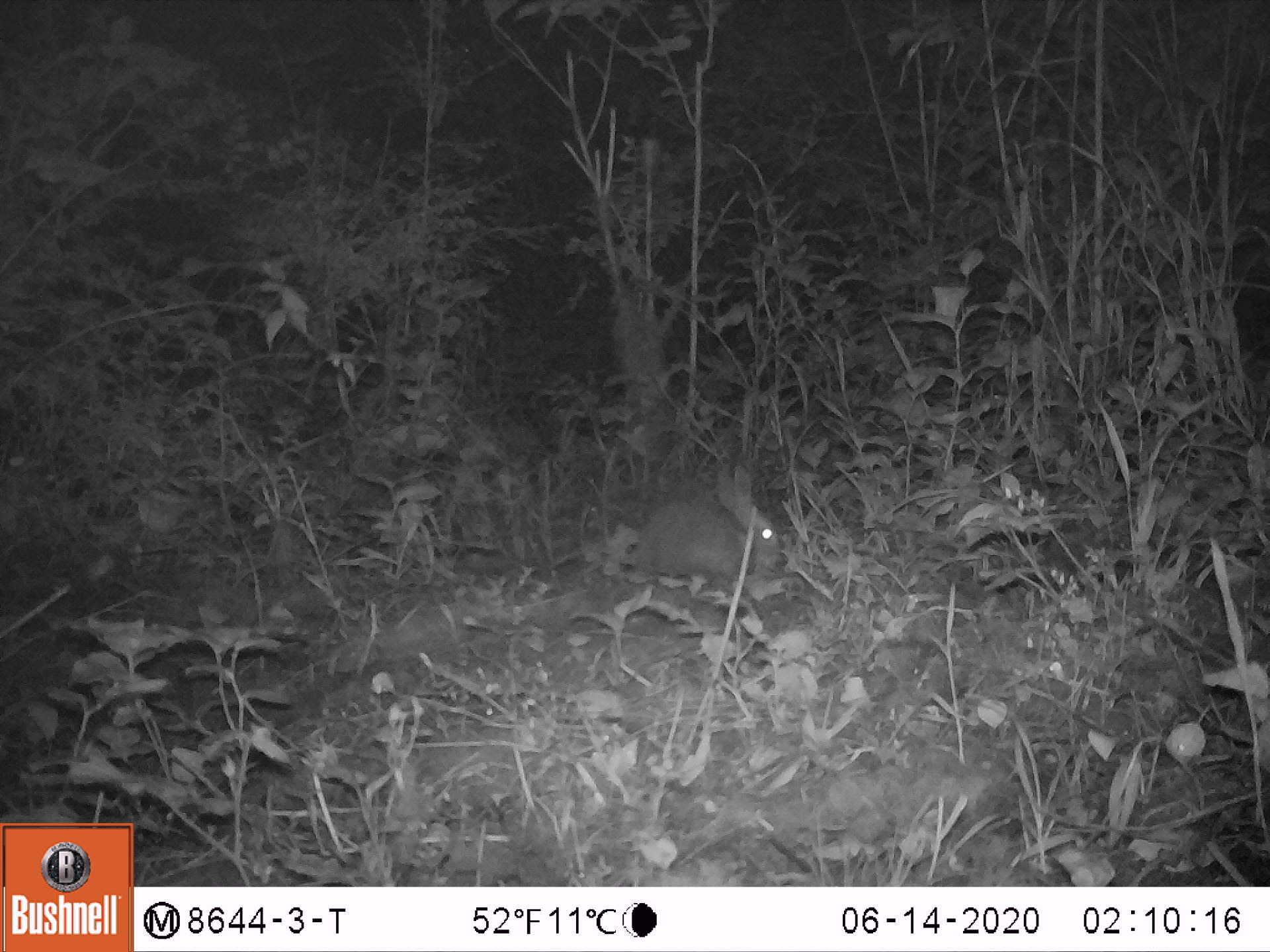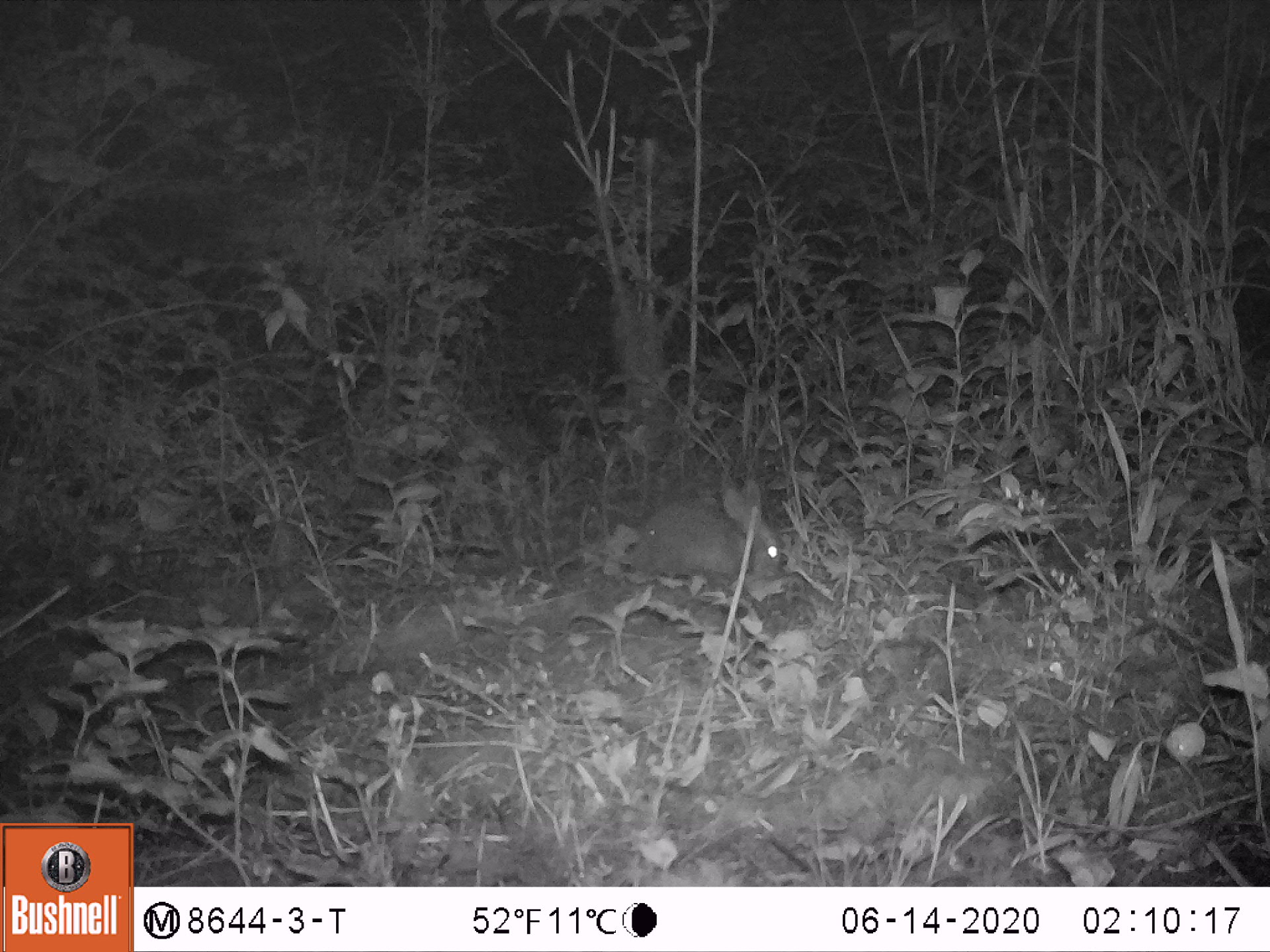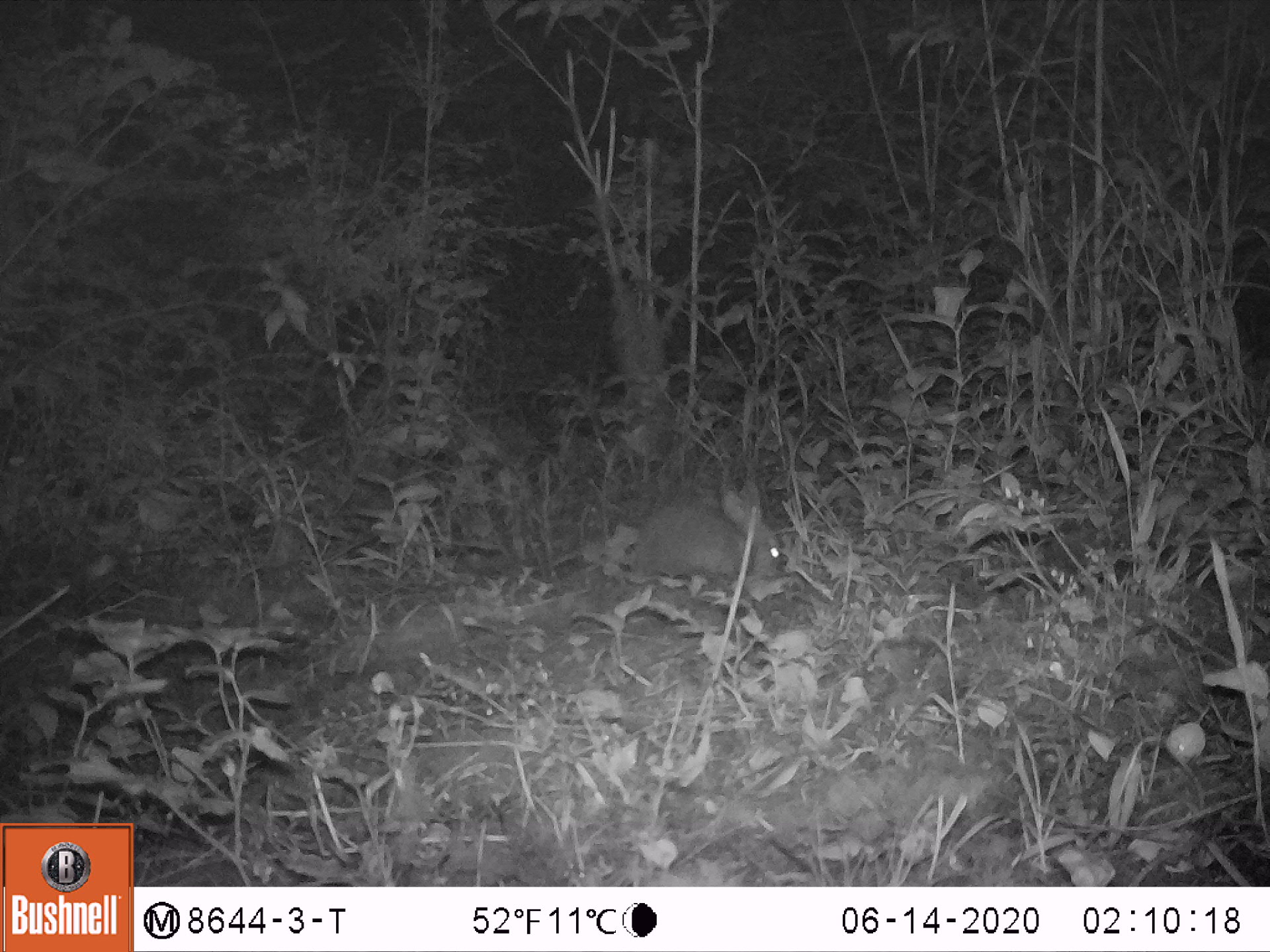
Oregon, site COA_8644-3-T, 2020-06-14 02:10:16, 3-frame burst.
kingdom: Animalia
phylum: Chordata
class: Mammalia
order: Lagomorpha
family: Leporidae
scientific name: Leporidae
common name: hares and rabbits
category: leporidae family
Leporidae family (hares and rabbits) (Leporidae).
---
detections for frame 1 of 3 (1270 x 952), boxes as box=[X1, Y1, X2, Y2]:
leporidae family: box=[616, 455, 781, 592]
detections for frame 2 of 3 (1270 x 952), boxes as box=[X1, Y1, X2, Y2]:
leporidae family: box=[620, 472, 789, 588]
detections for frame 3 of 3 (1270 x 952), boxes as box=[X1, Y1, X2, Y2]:
leporidae family: box=[622, 477, 789, 594]